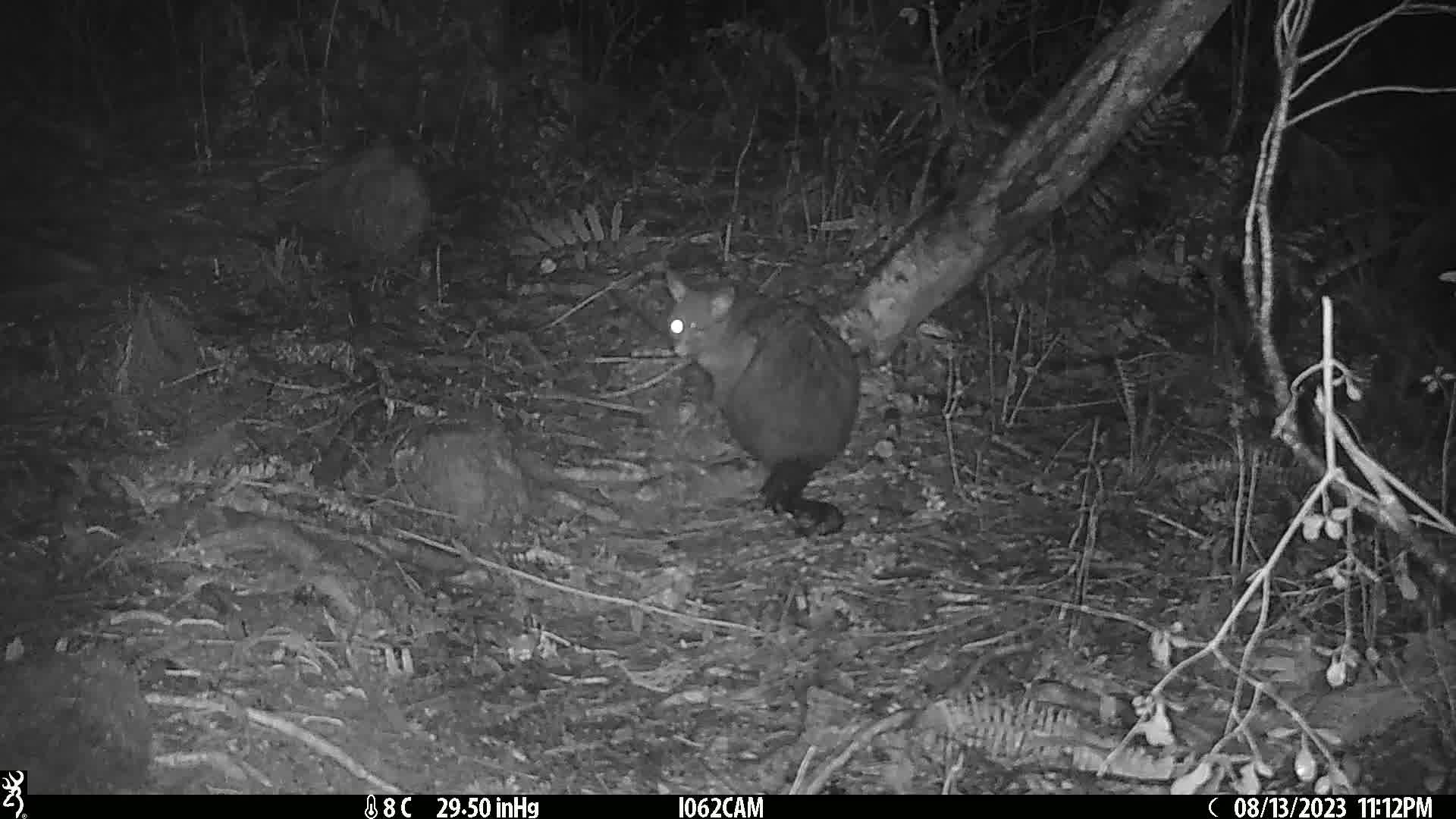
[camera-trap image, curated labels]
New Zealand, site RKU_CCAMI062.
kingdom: Animalia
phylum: Chordata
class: Mammalia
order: Diprotodontia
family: Phalangeridae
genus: Trichosurus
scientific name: Trichosurus vulpecula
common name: common brushtail possum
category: possum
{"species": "possum (common brushtail possum) (Trichosurus vulpecula)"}